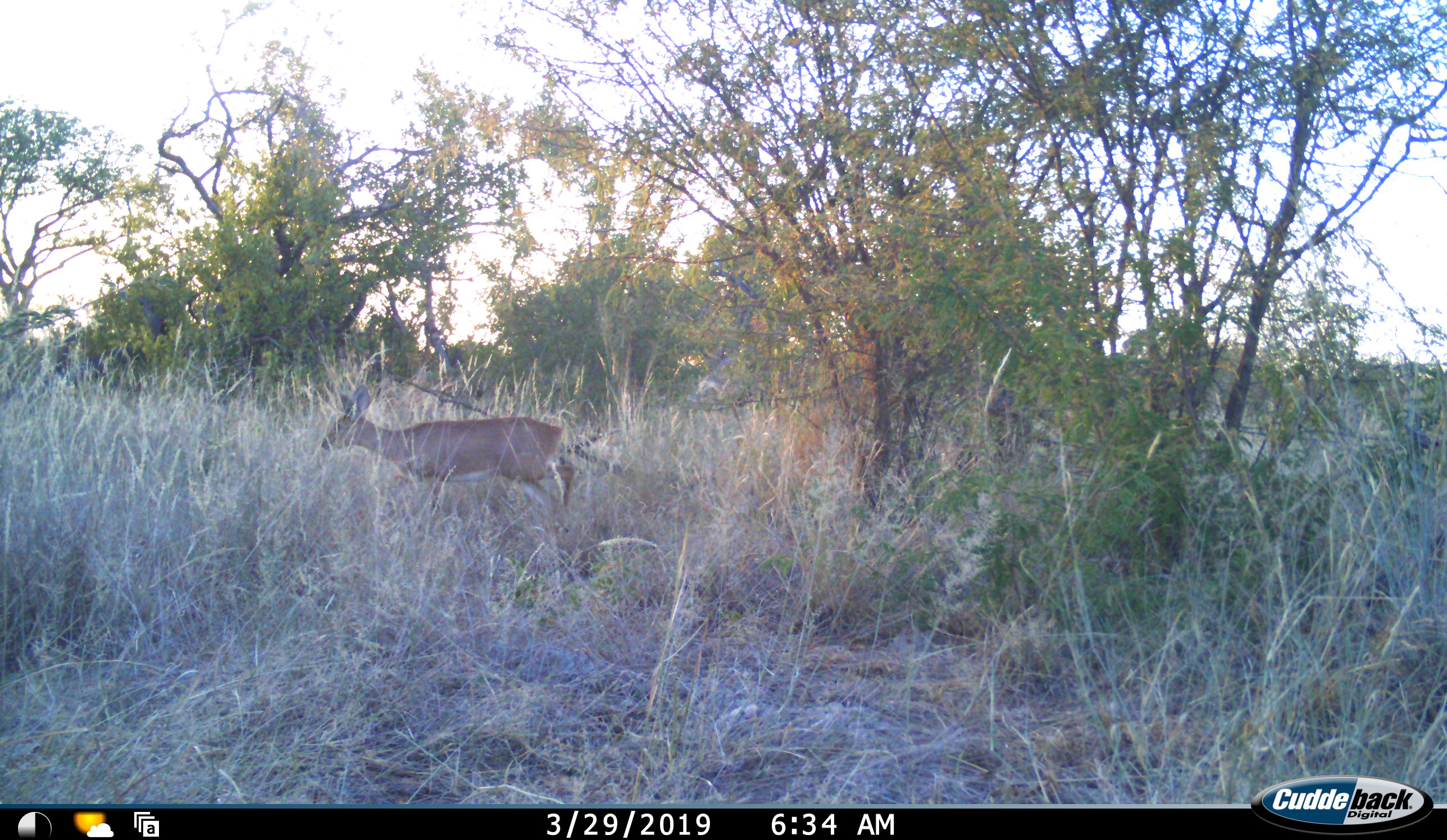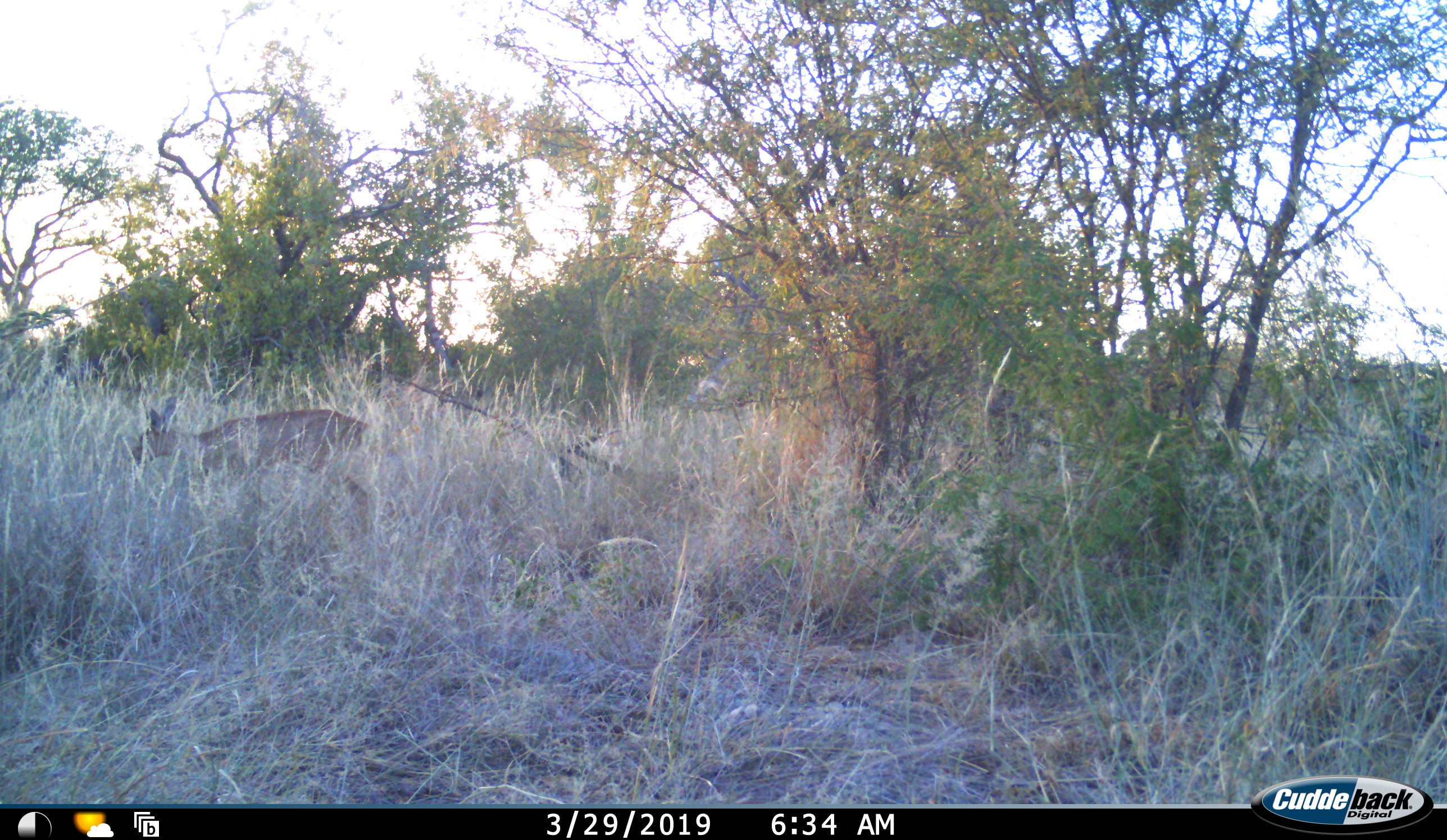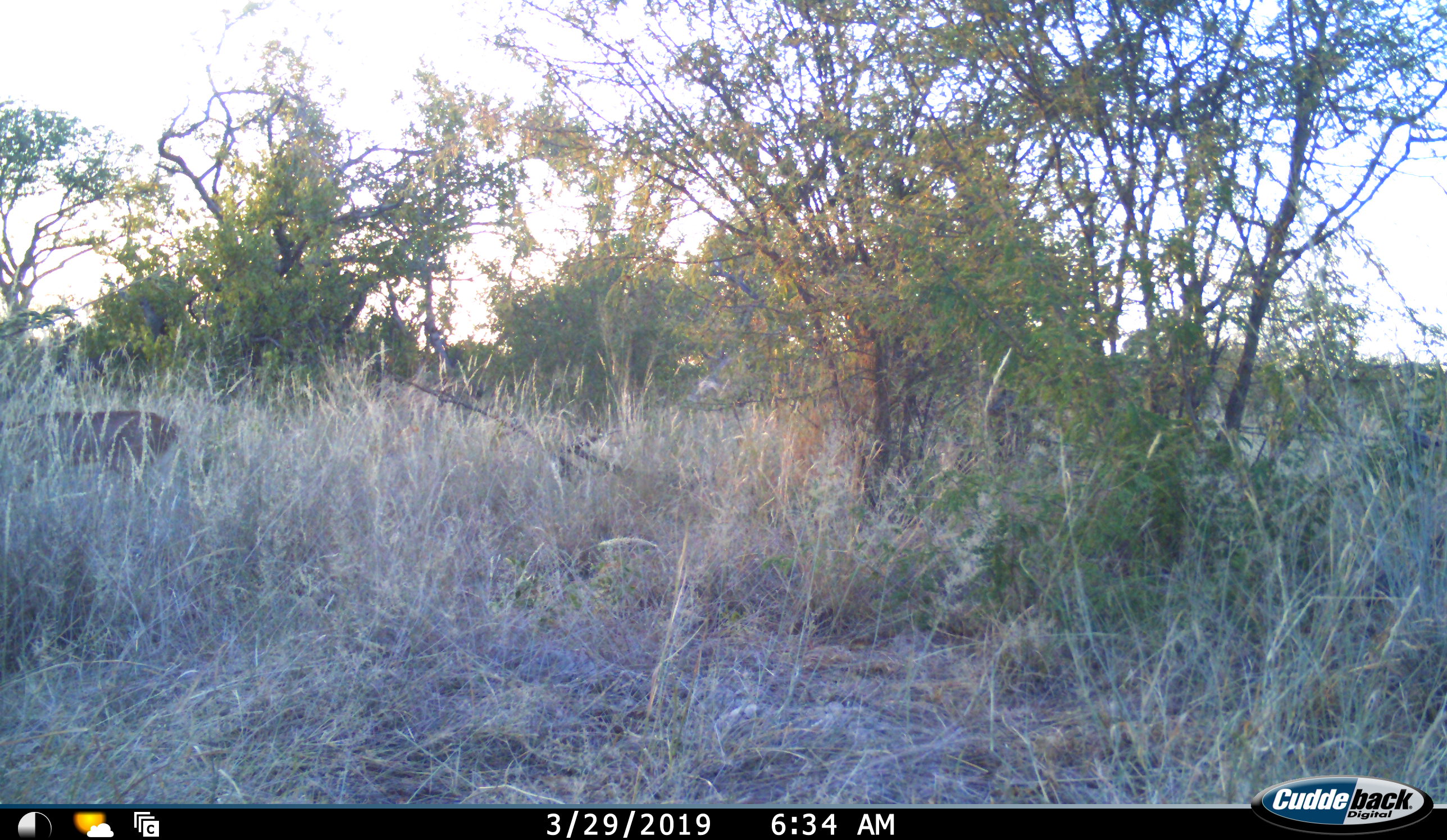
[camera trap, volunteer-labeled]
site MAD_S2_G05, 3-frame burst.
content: unidentified animal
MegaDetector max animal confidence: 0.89